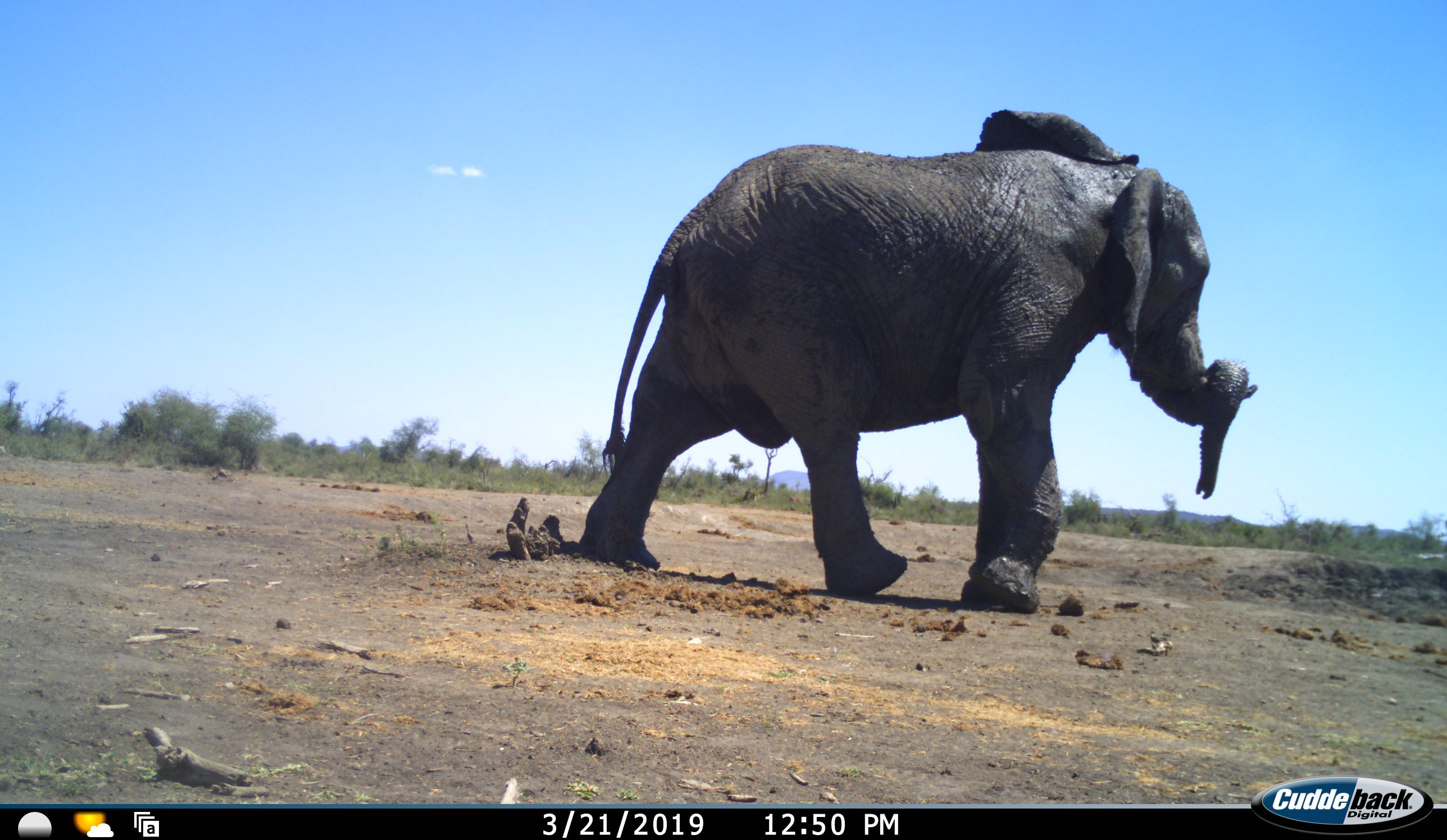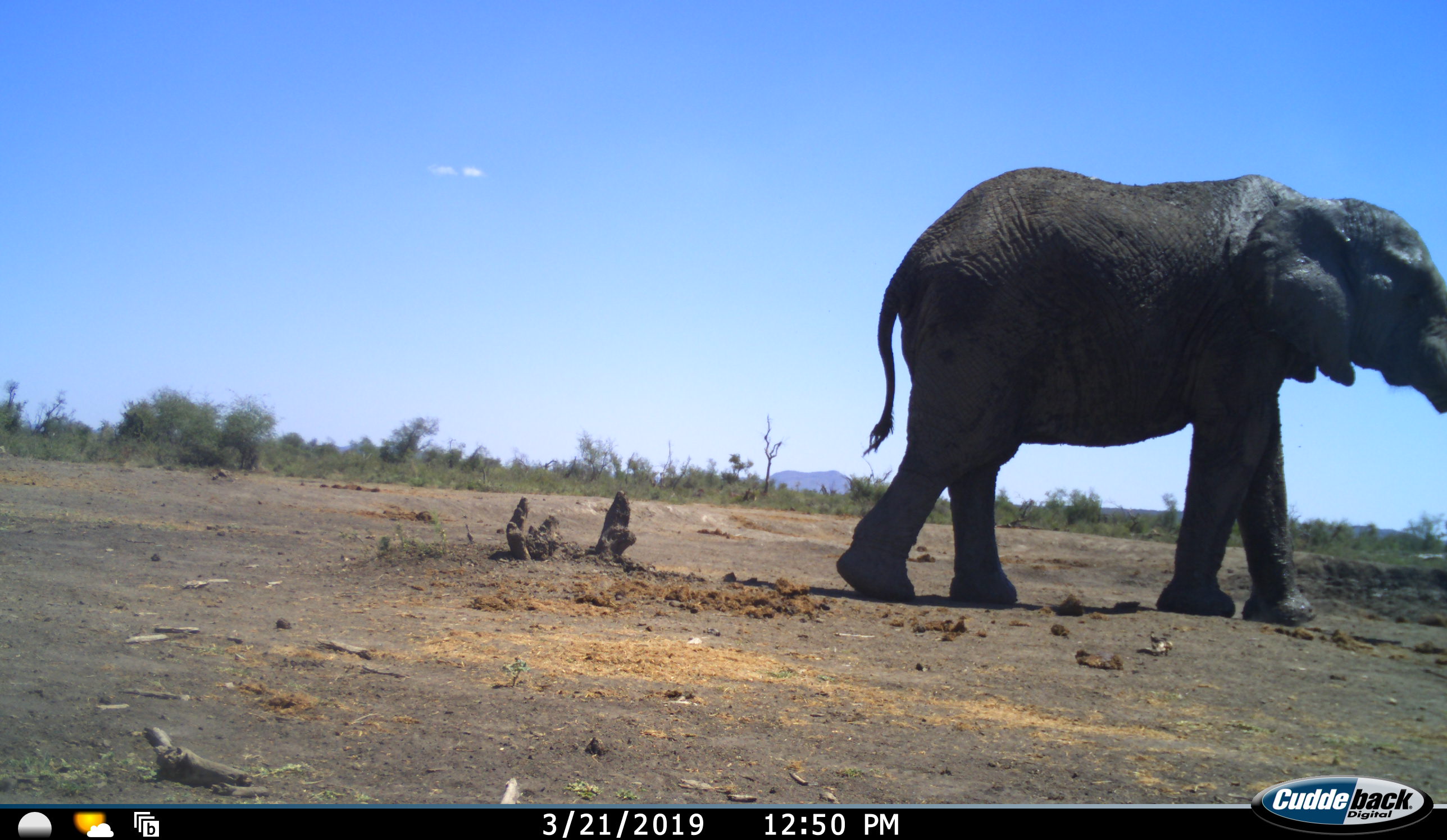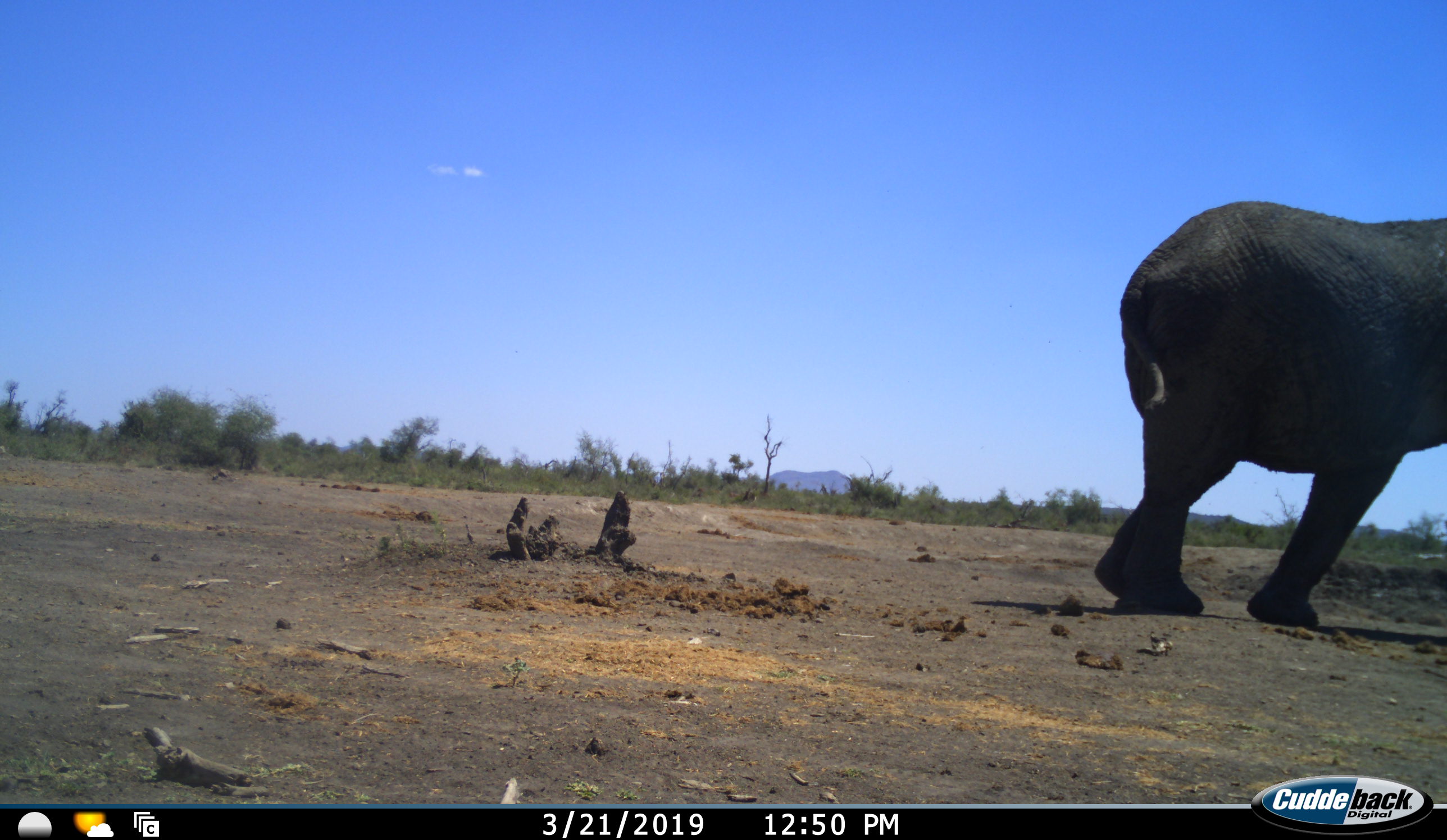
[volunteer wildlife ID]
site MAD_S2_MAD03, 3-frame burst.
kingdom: Animalia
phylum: Chordata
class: Mammalia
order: Proboscidea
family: Elephantidae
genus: Loxodonta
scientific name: Loxodonta africana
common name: african bush elephant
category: elephant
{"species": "elephant (african bush elephant) (Loxodonta africana)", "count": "1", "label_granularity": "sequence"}